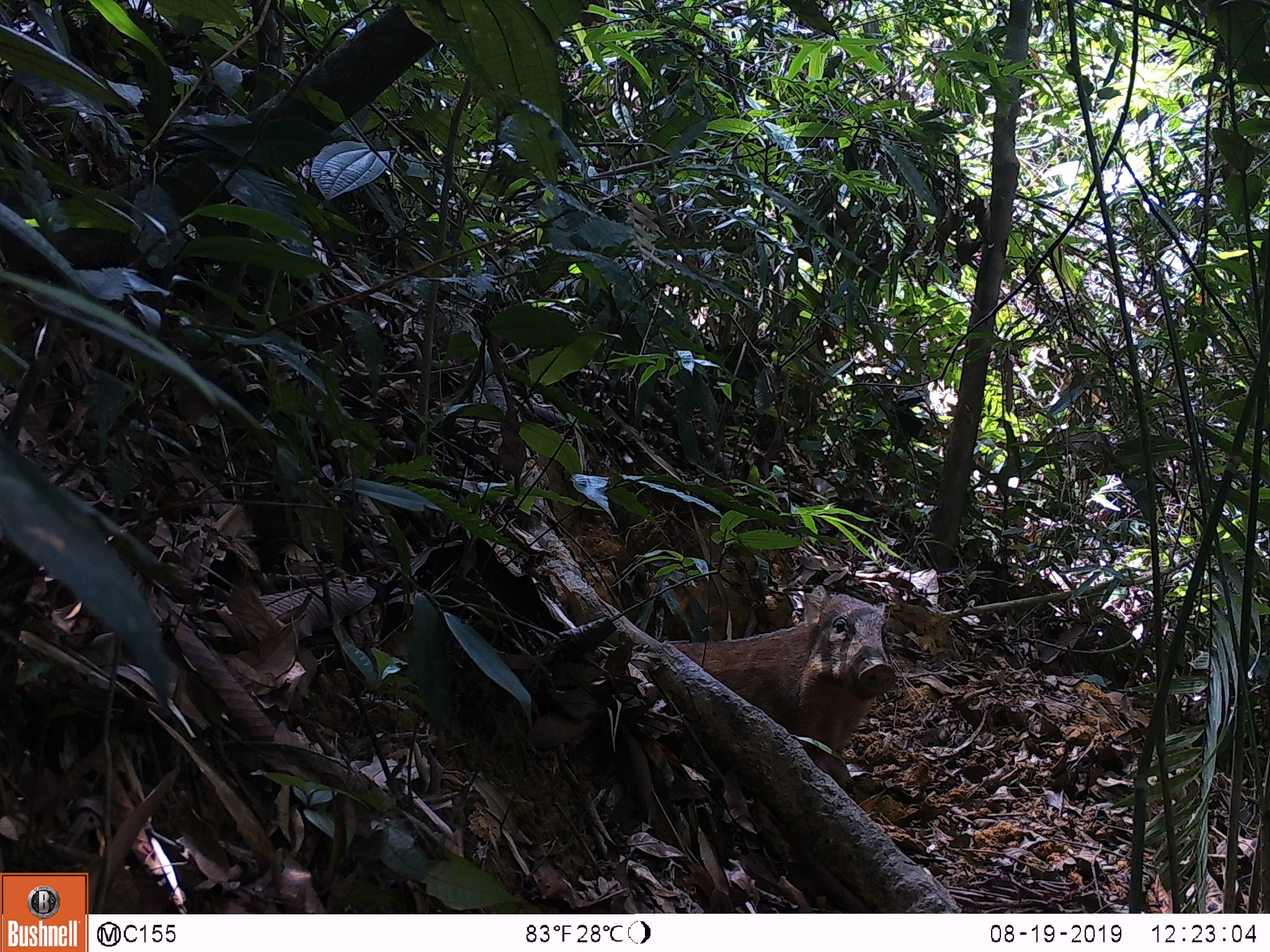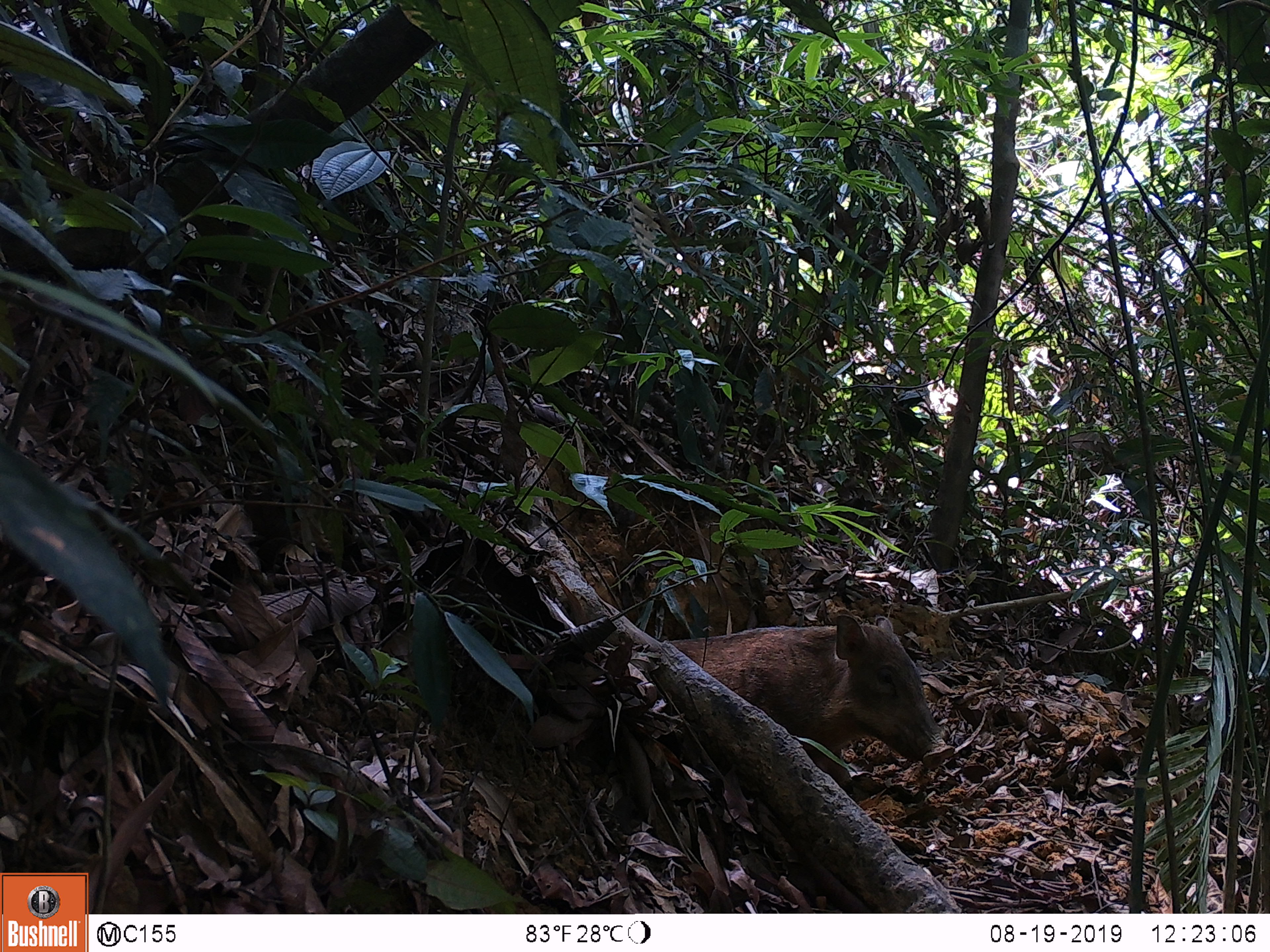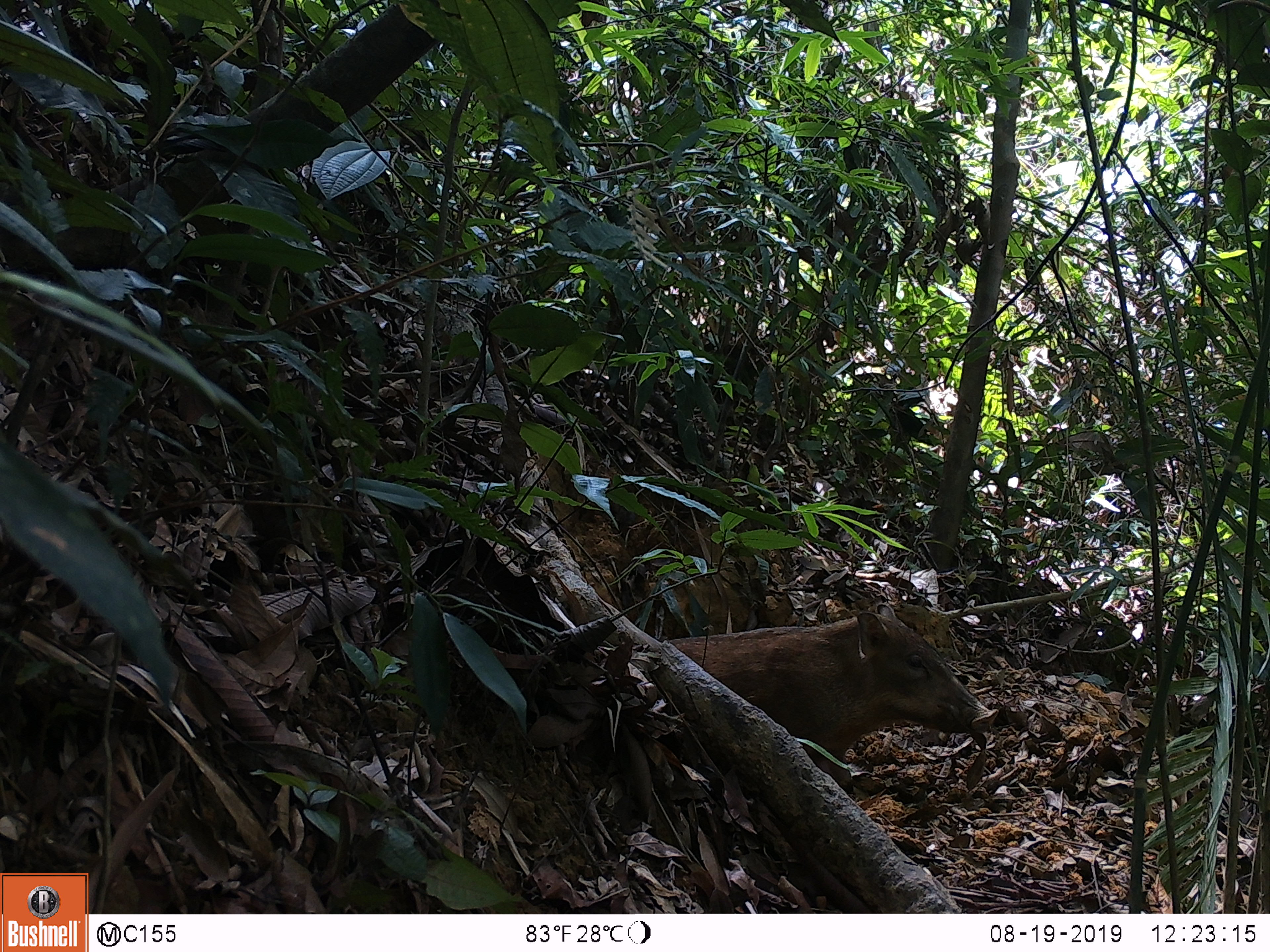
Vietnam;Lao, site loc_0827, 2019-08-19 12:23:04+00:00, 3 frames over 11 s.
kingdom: Animalia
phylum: Chordata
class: Mammalia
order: Artiodactyla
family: Suidae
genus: Sus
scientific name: Sus scrofa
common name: eurasian wild pig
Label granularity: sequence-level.